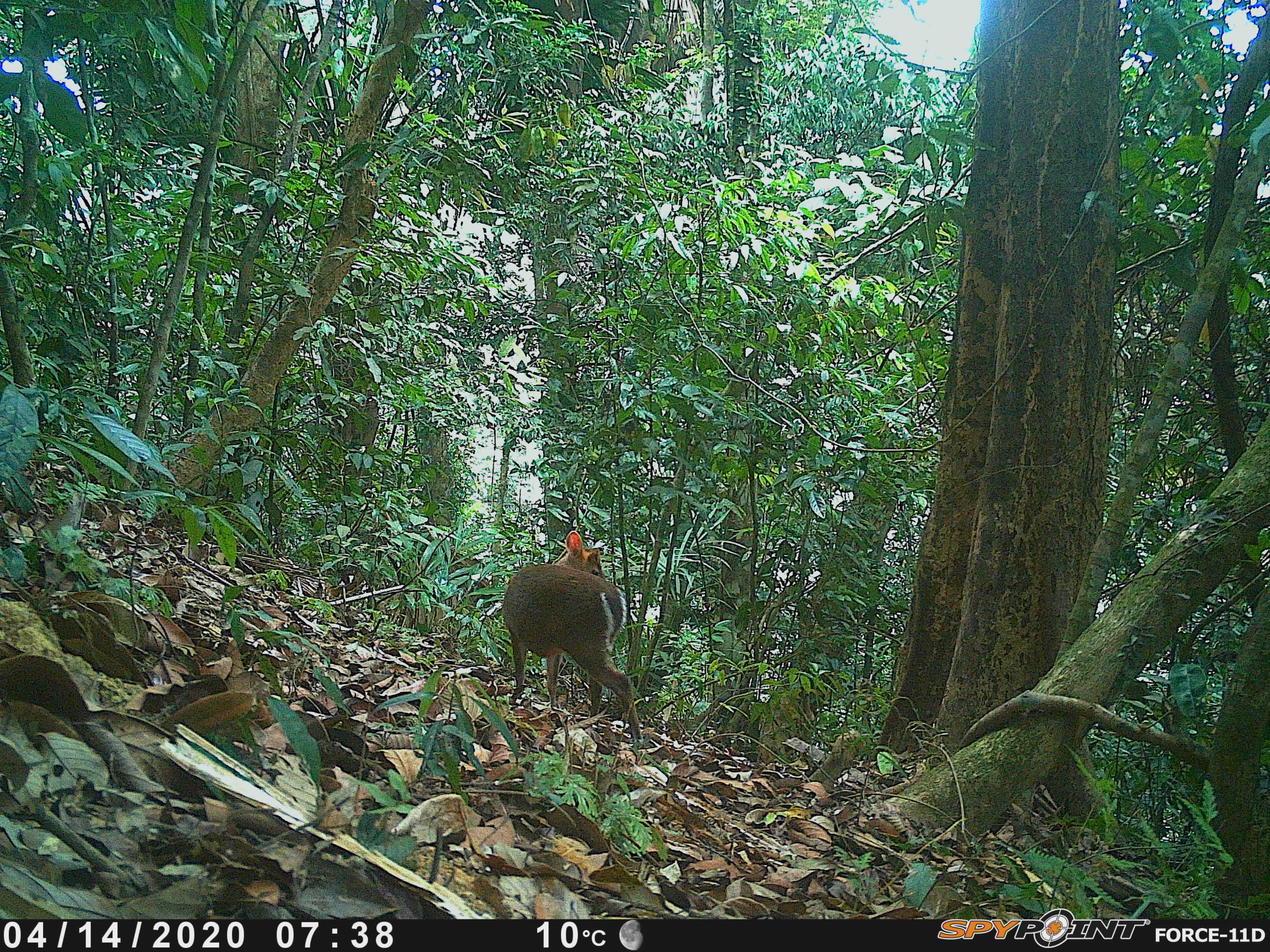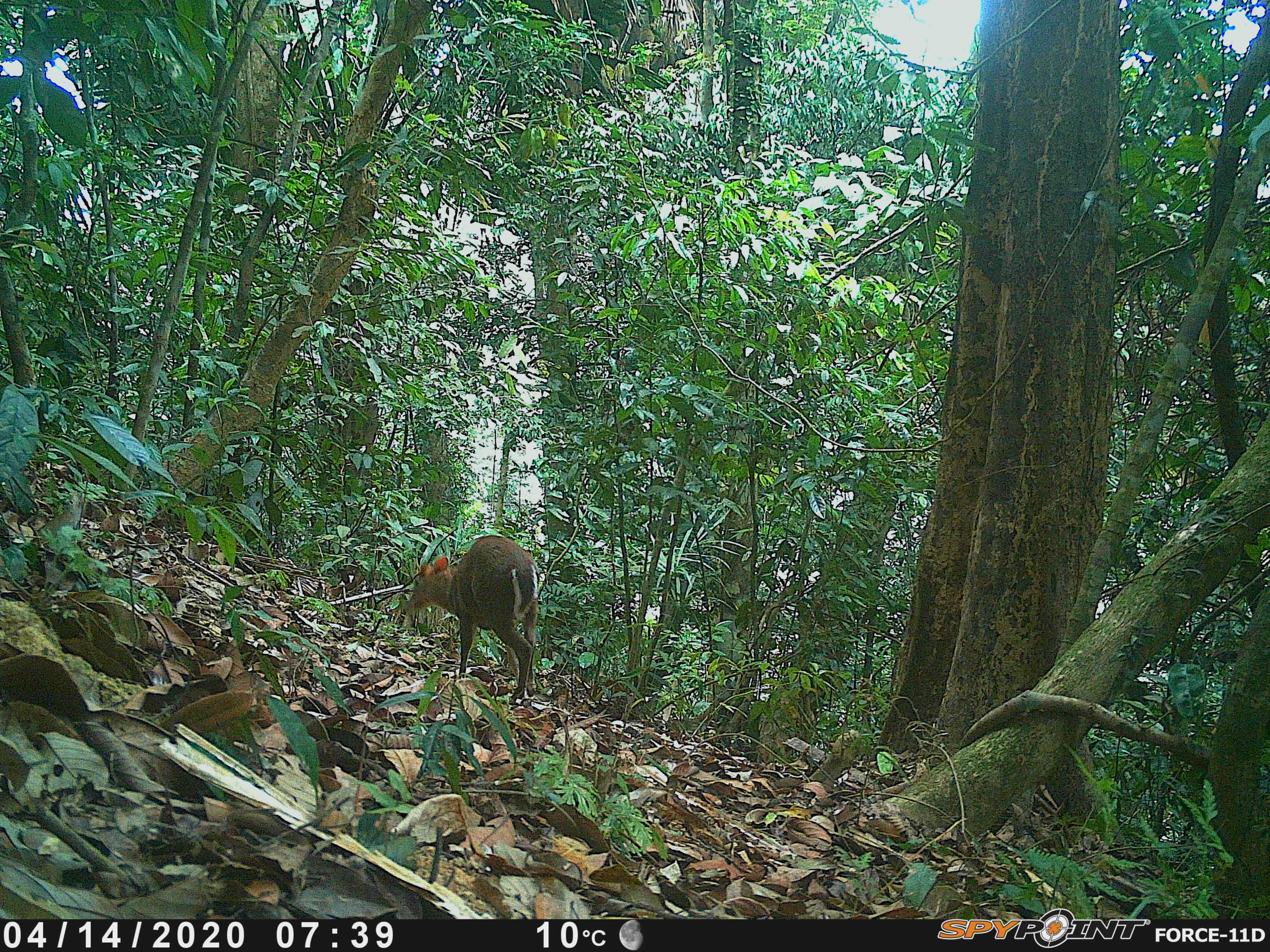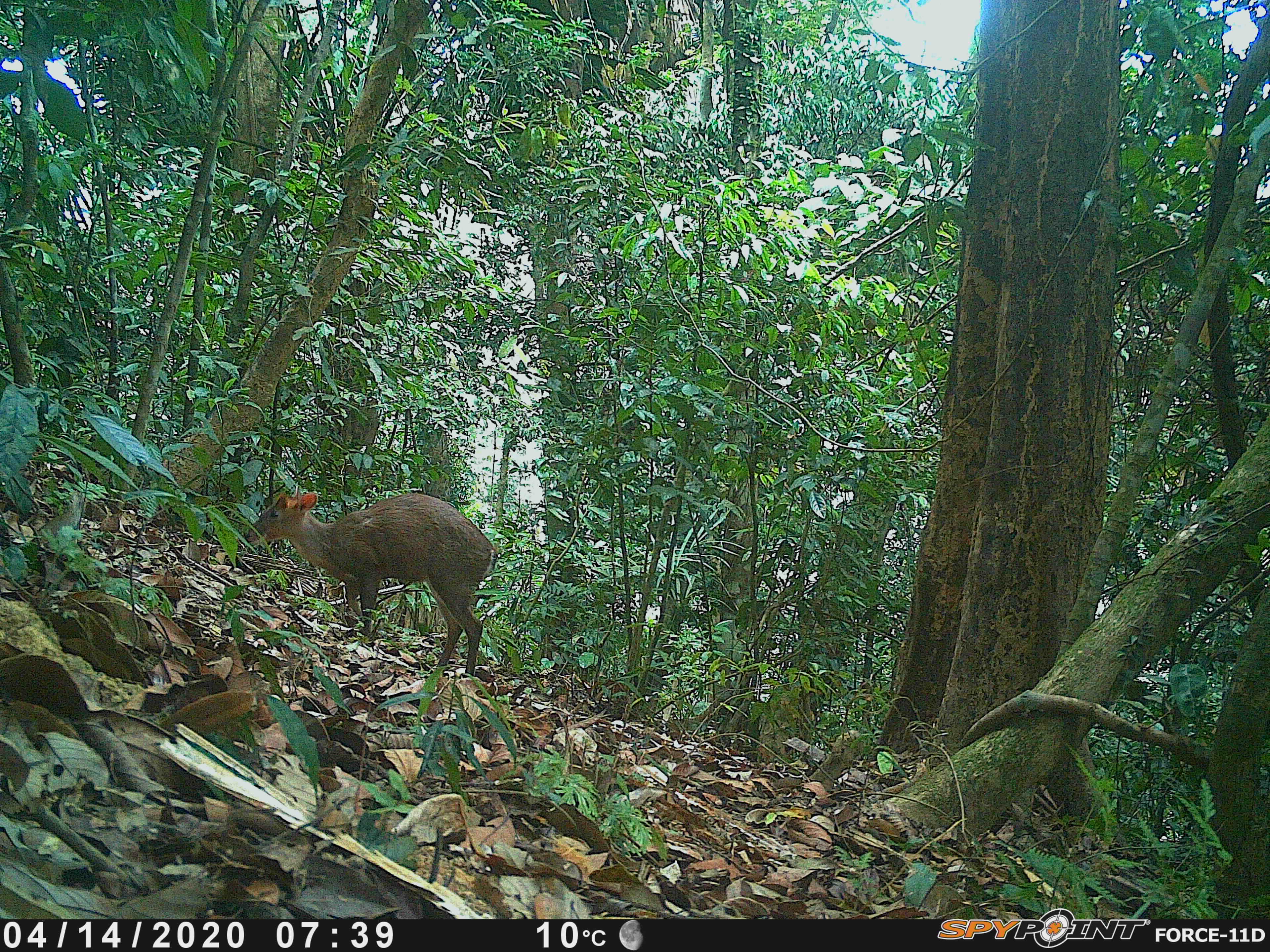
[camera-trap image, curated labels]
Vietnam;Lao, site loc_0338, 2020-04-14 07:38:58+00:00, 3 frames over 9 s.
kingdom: Animalia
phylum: Chordata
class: Mammalia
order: Artiodactyla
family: Cervidae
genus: Muntiacus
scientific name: Muntiacus rooseveltorum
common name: roosevelt's muntjac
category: roosevelts muntjac group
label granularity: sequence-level